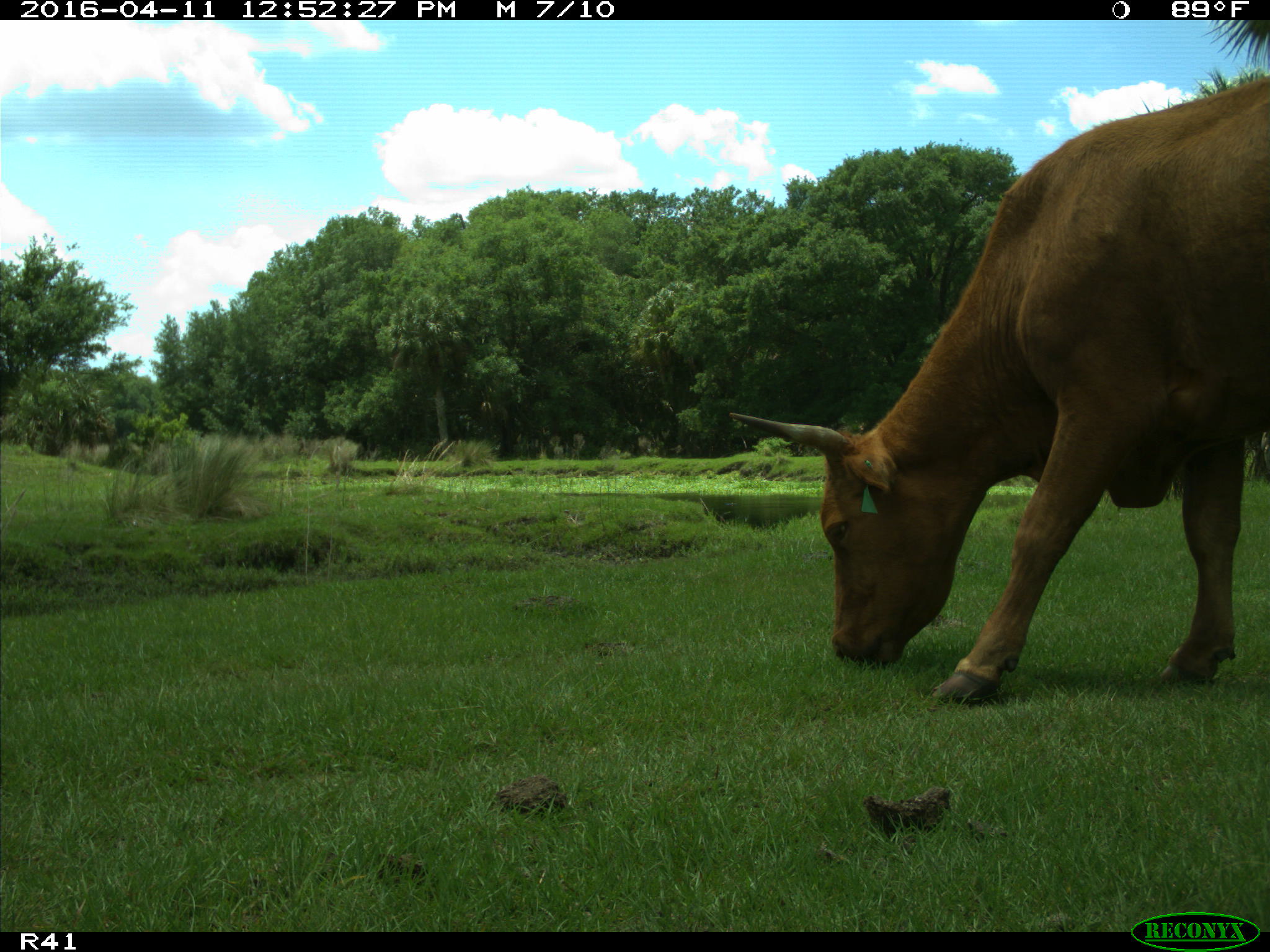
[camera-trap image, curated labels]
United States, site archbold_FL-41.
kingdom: Animalia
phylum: Chordata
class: Mammalia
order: Artiodactyla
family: Bovidae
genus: Bos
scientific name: Bos taurus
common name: domestic cow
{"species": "Bos taurus (domestic cow)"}